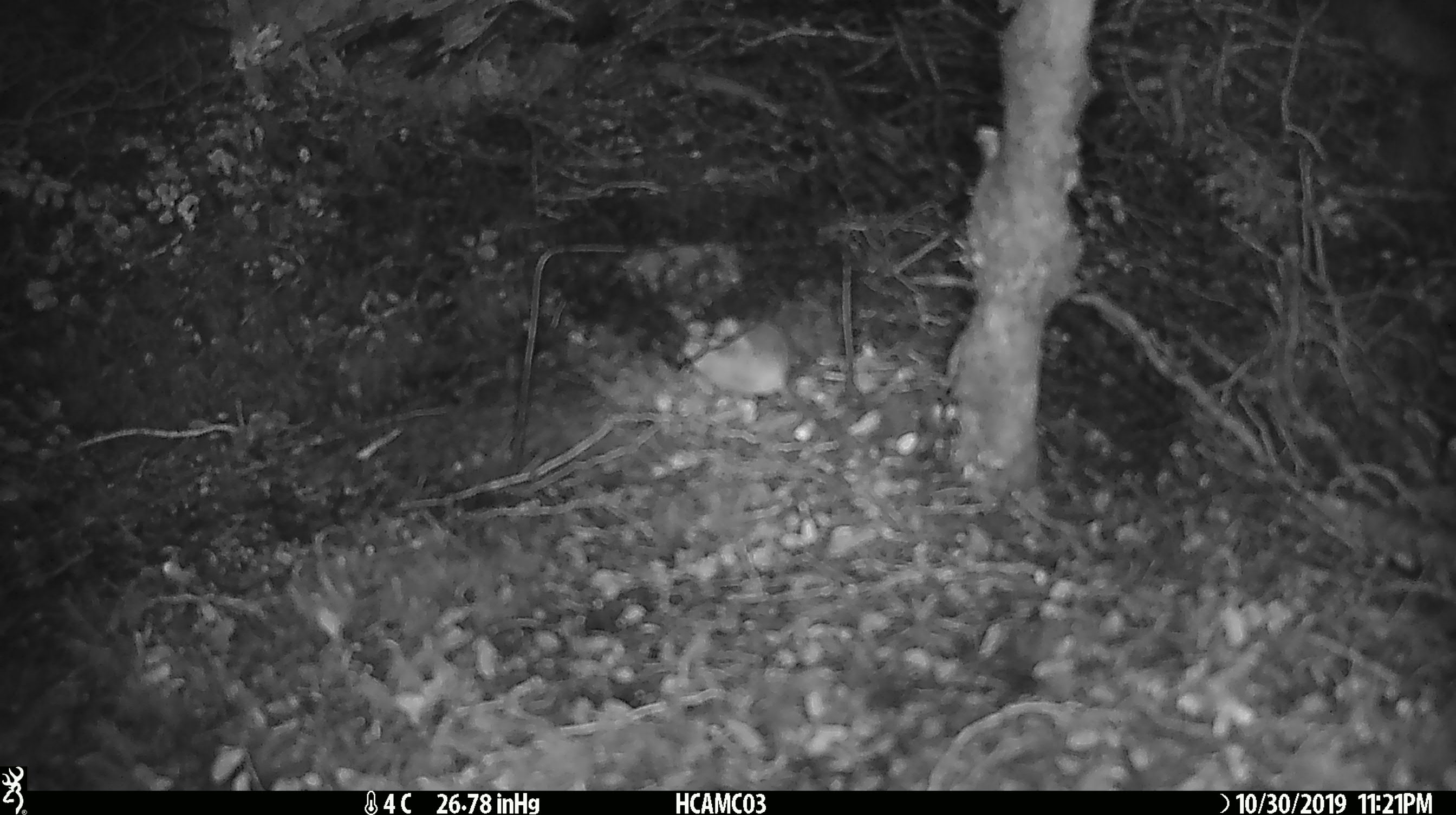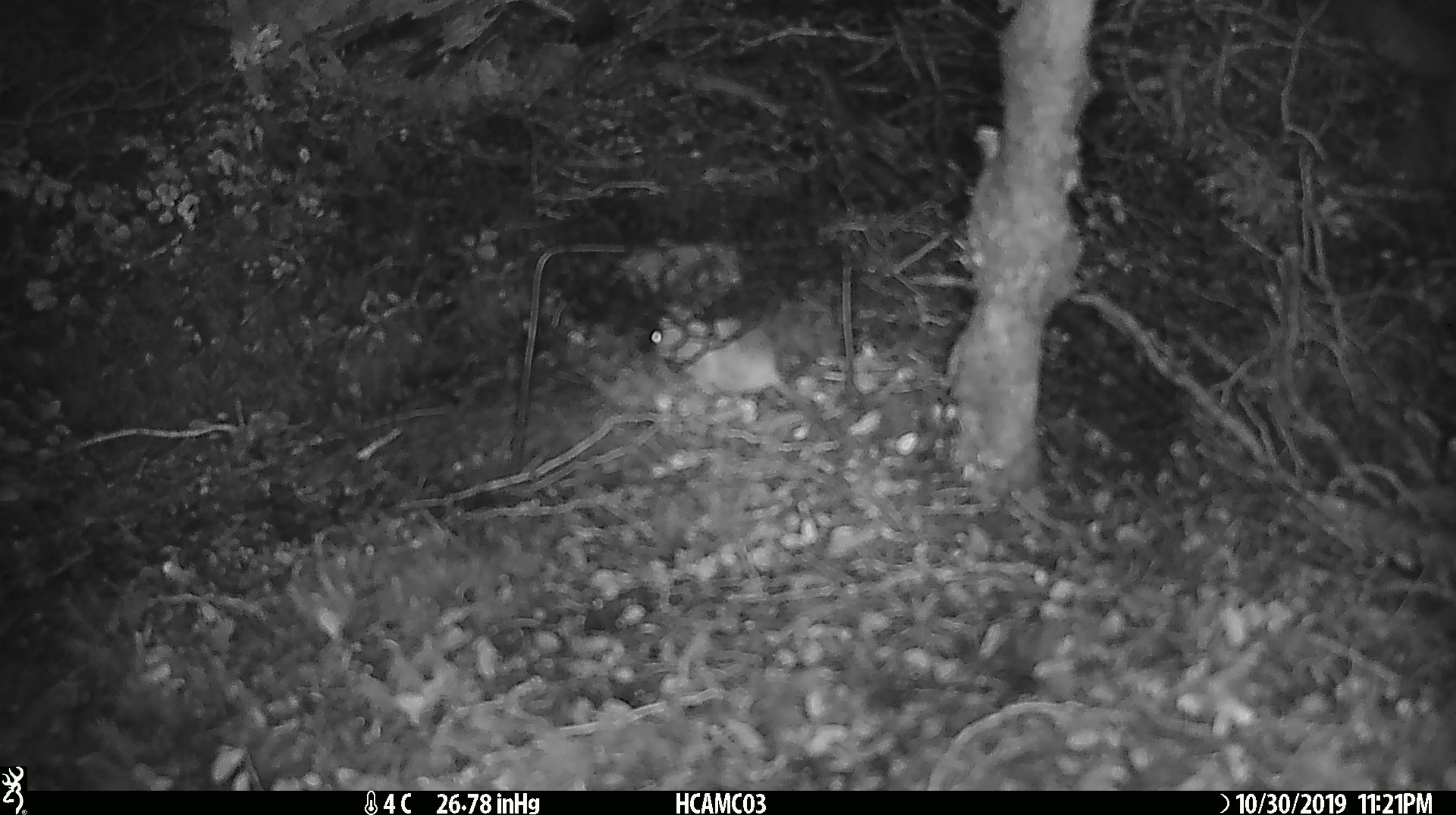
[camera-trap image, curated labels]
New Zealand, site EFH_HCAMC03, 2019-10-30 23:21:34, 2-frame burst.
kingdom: Animalia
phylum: Chordata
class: Mammalia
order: Rodentia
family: Muridae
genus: Mus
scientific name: Mus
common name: mouse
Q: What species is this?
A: Mouse (Mus).